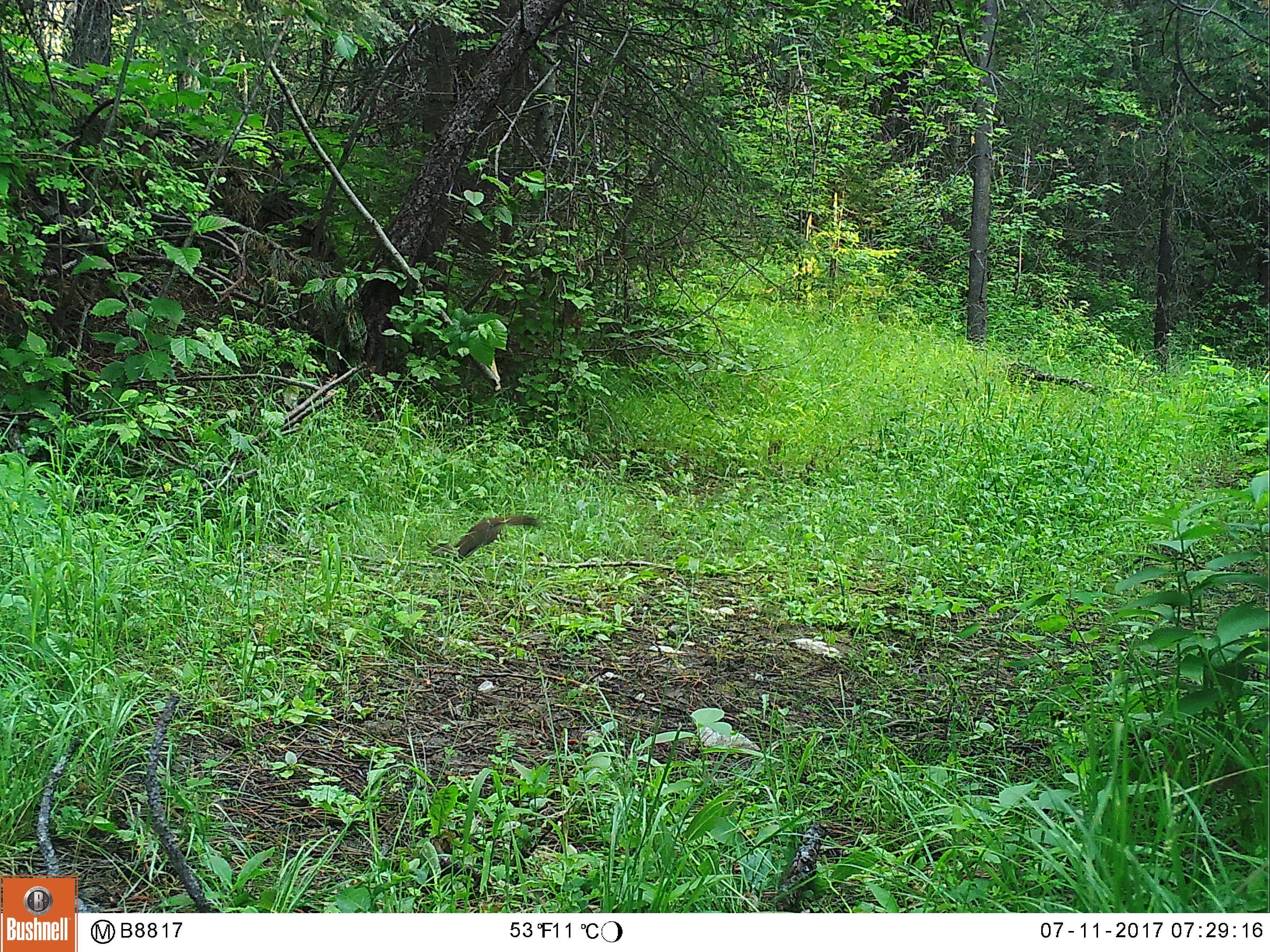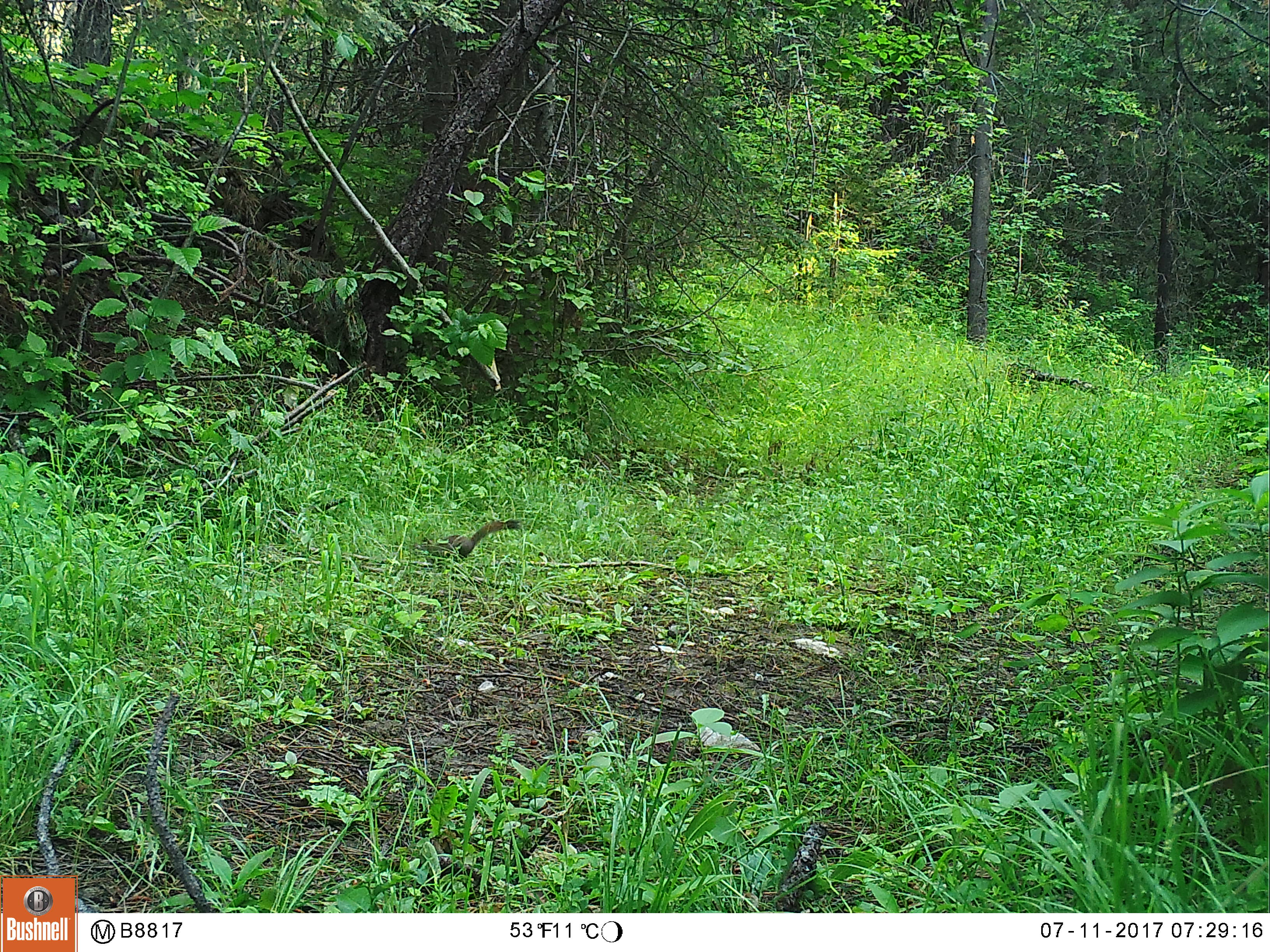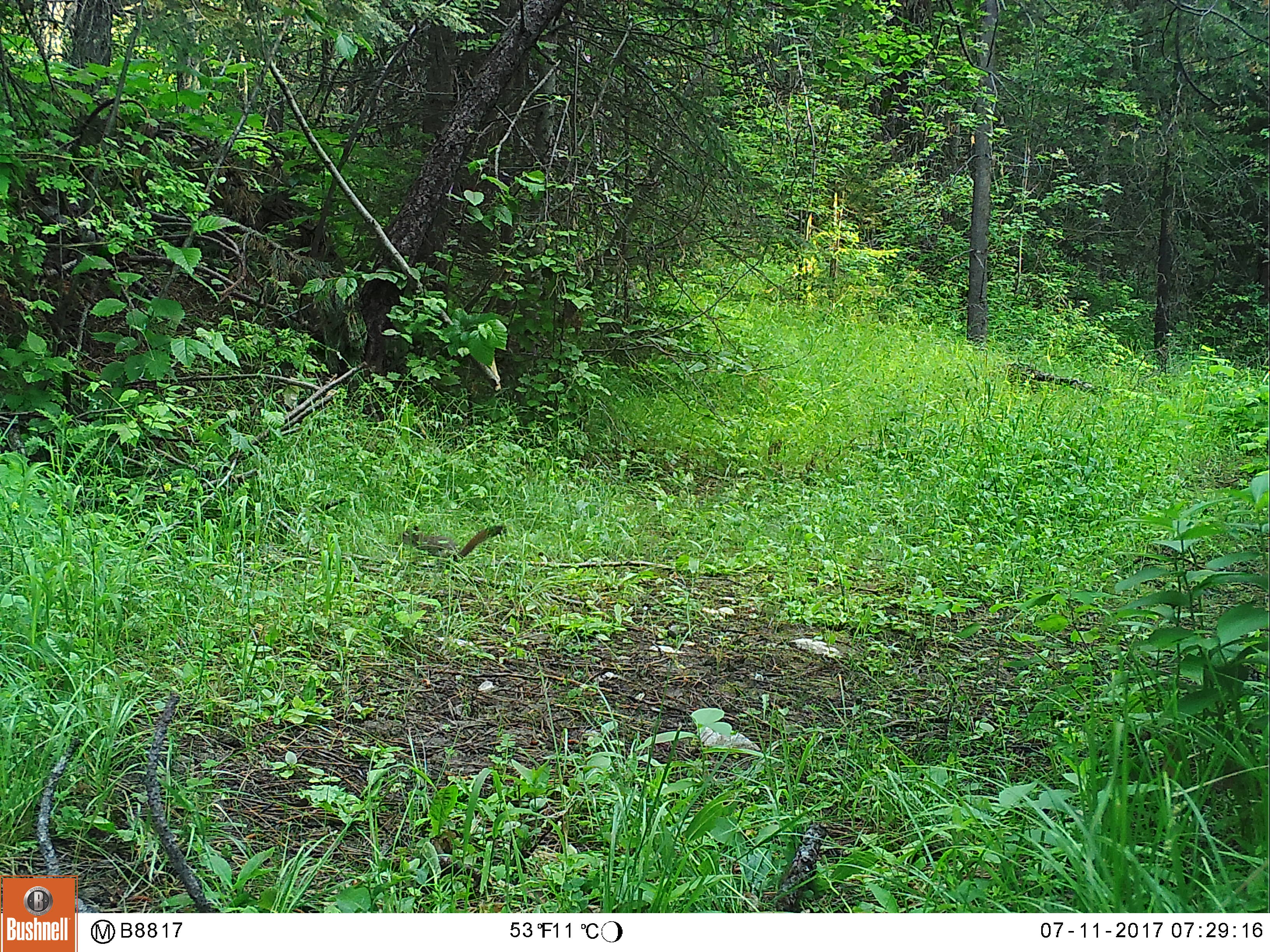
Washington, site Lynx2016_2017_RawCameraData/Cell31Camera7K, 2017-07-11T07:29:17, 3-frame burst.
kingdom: Animalia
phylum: Chordata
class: Mammalia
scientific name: Mammalia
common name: small mammal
Small mammal (Mammalia). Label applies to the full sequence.